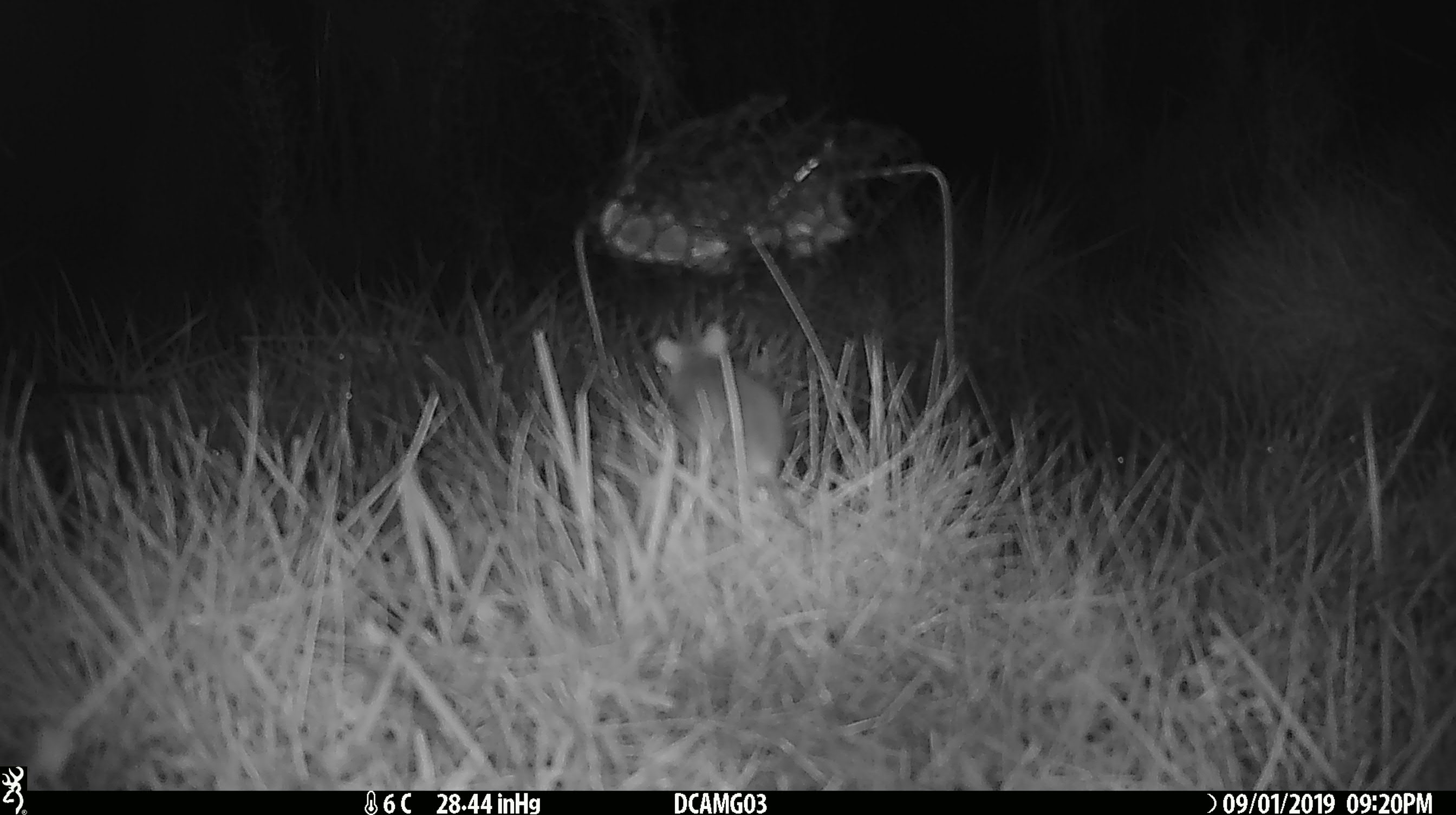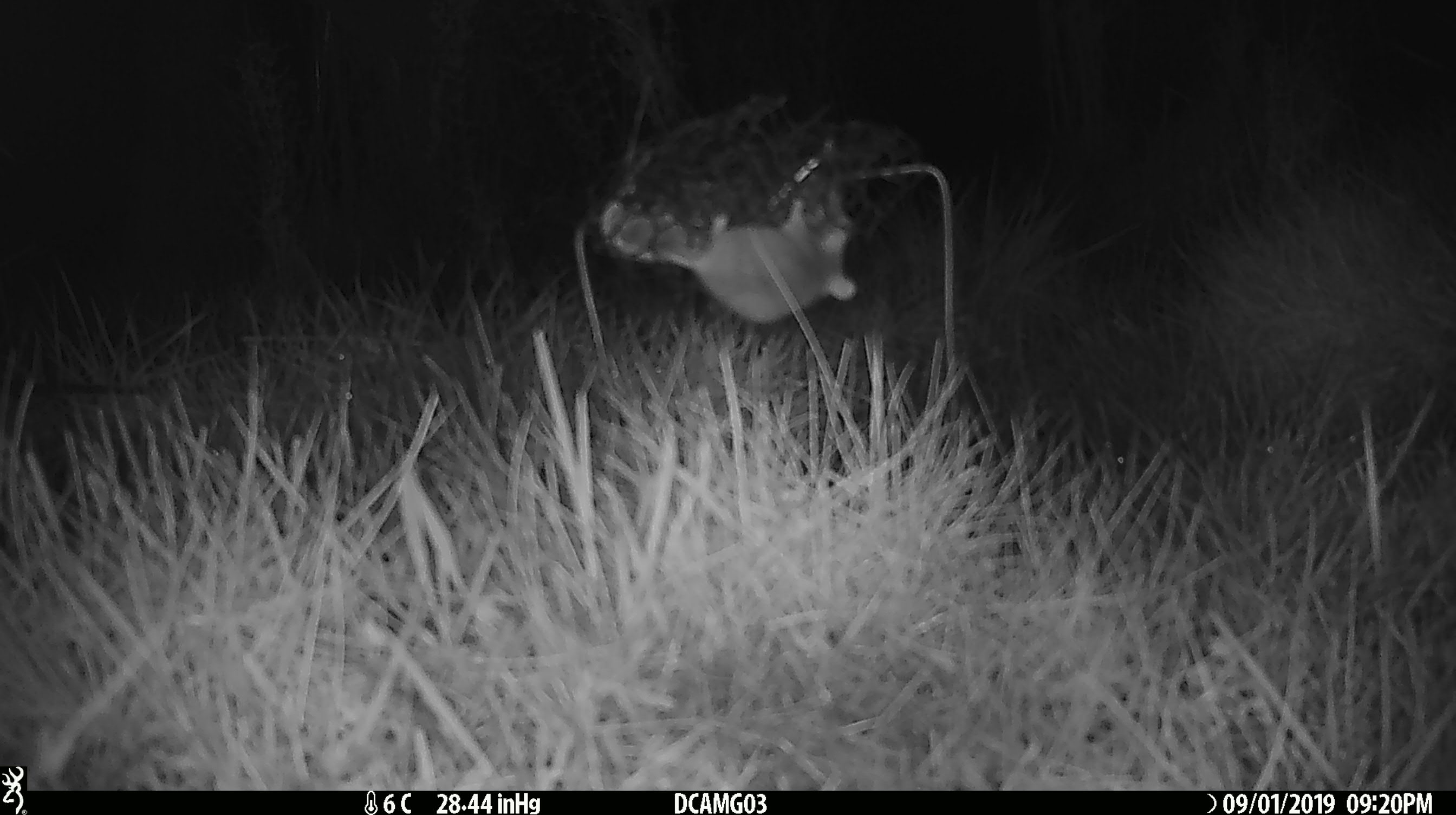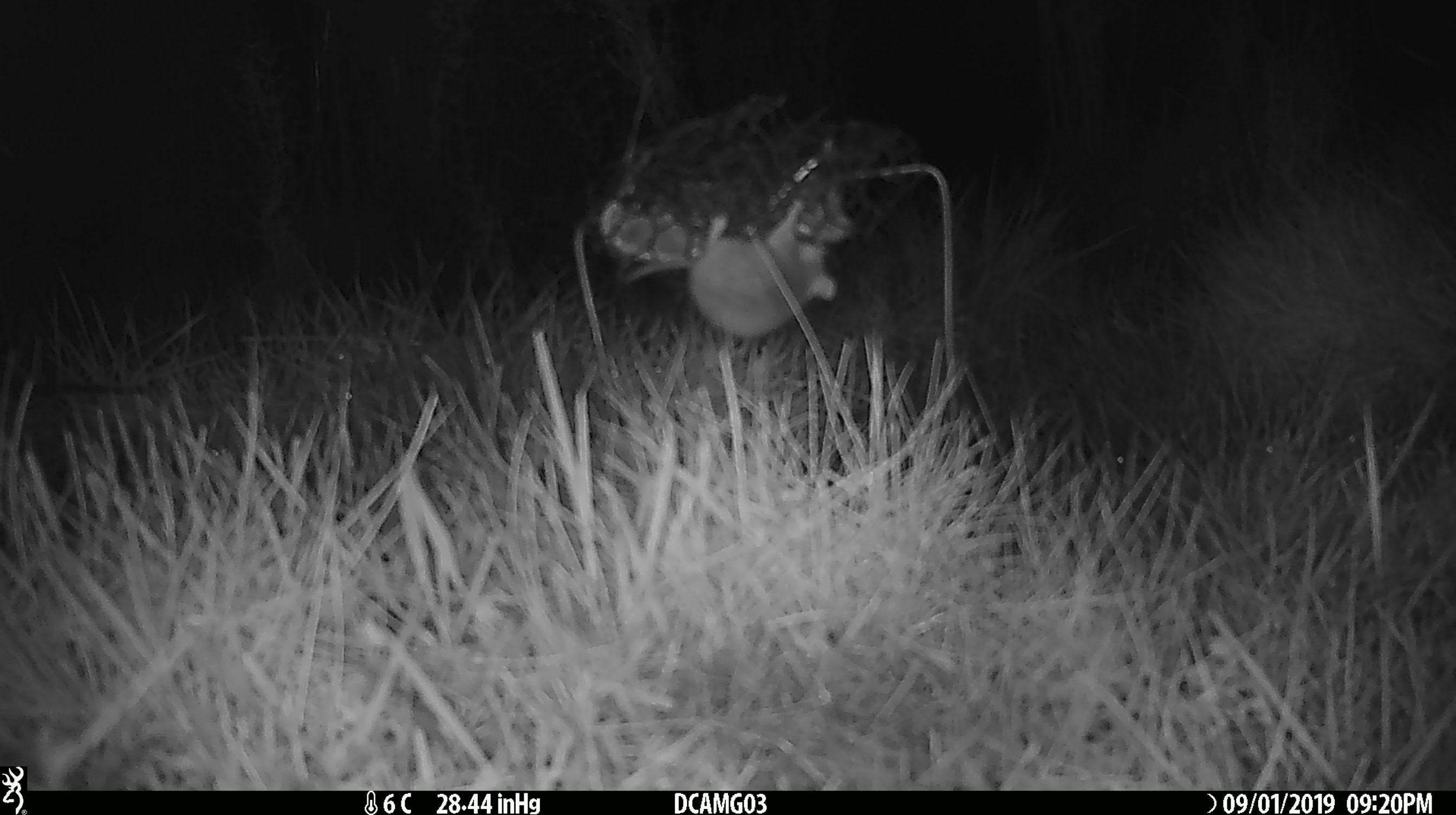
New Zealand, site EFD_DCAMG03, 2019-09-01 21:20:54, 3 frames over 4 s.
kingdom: Animalia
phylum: Chordata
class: Mammalia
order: Rodentia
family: Muridae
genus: Mus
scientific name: Mus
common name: mouse